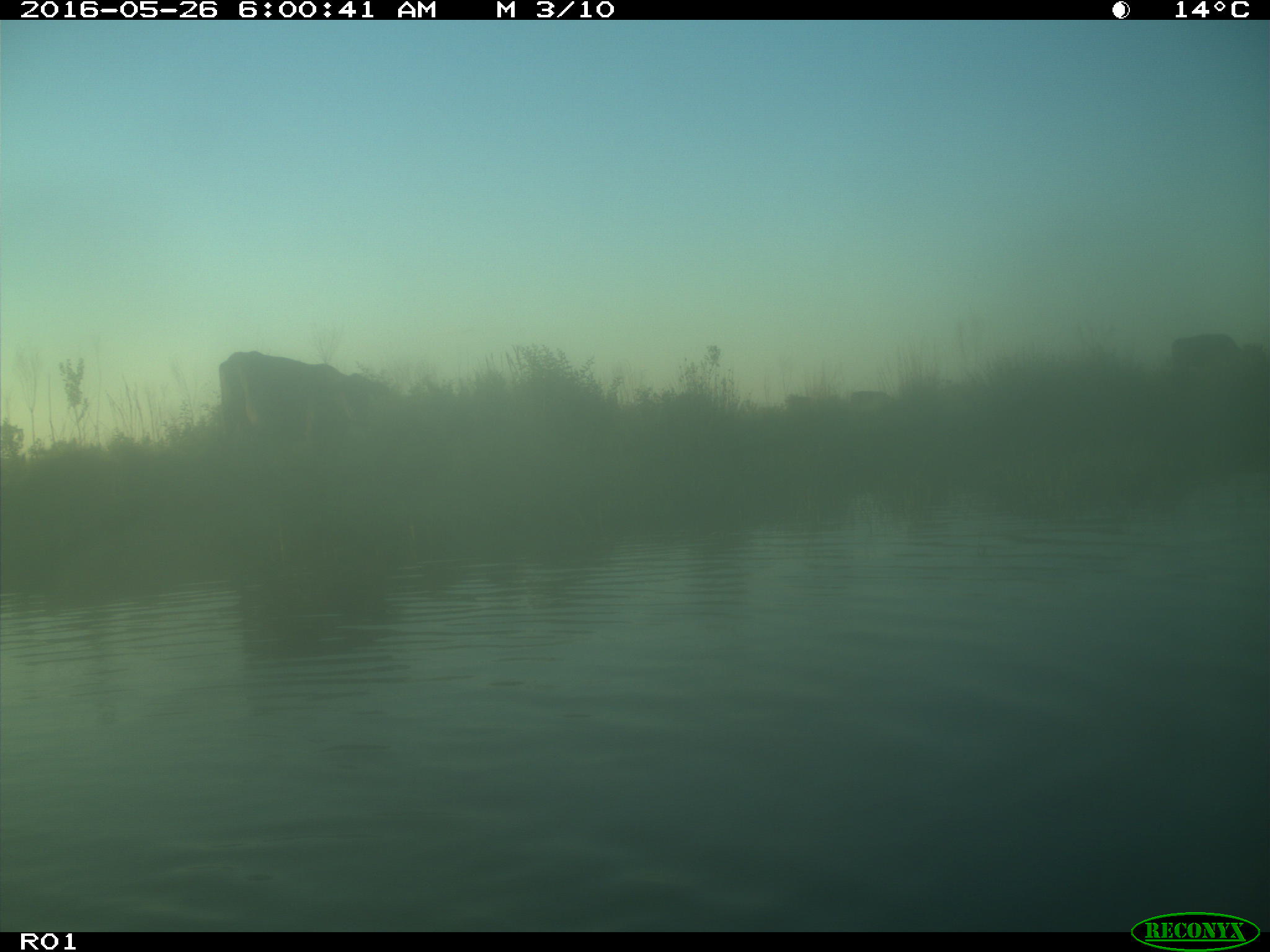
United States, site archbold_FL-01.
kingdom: Animalia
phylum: Chordata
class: Mammalia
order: Artiodactyla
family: Bovidae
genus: Bos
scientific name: Bos taurus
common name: domestic cow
Bos taurus (domestic cow).